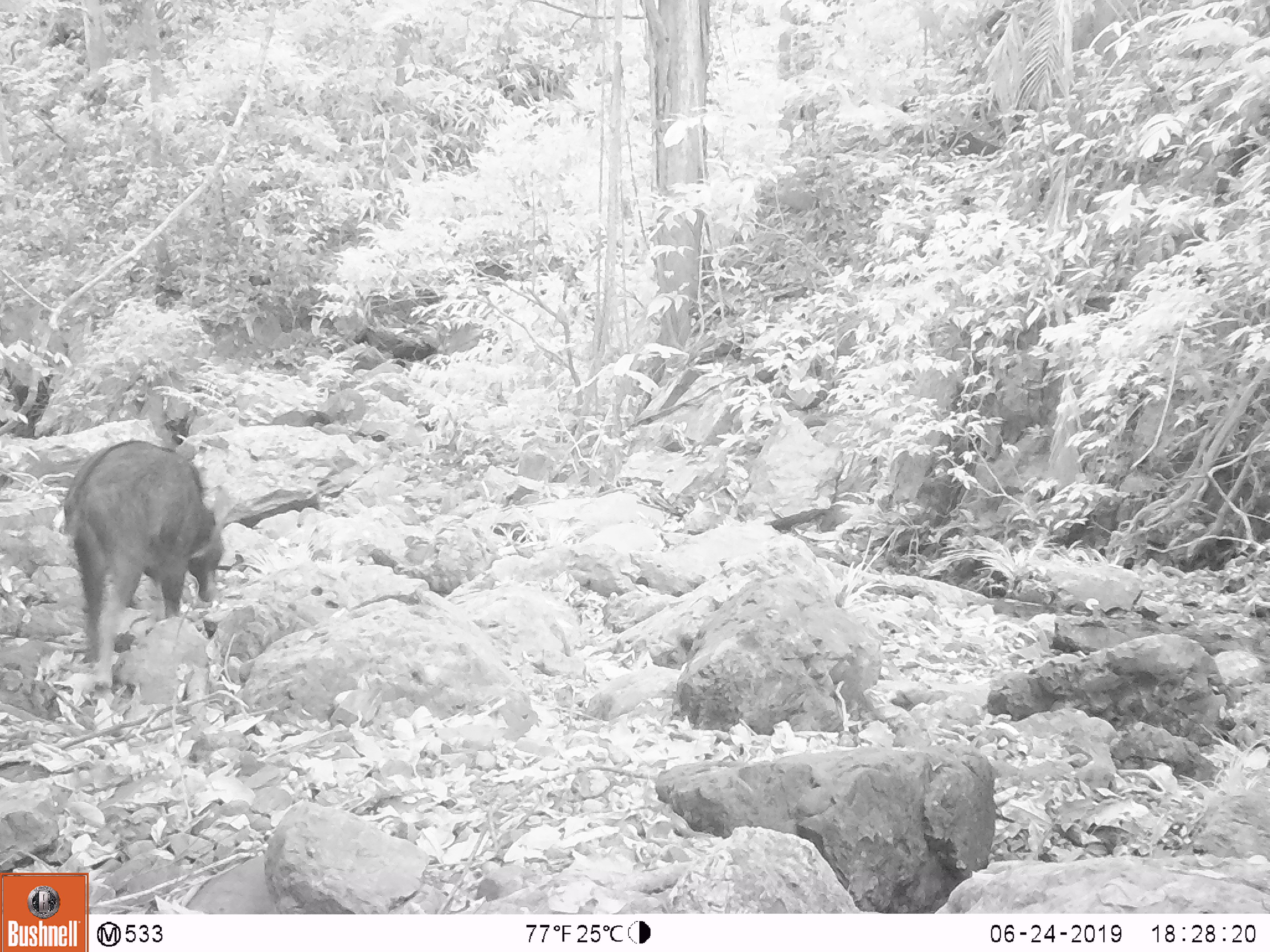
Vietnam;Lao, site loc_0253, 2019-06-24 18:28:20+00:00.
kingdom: Animalia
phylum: Chordata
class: Mammalia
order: Artiodactyla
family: Bovidae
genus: Capricornis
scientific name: Capricornis sumatraensis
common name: chinese serow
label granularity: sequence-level